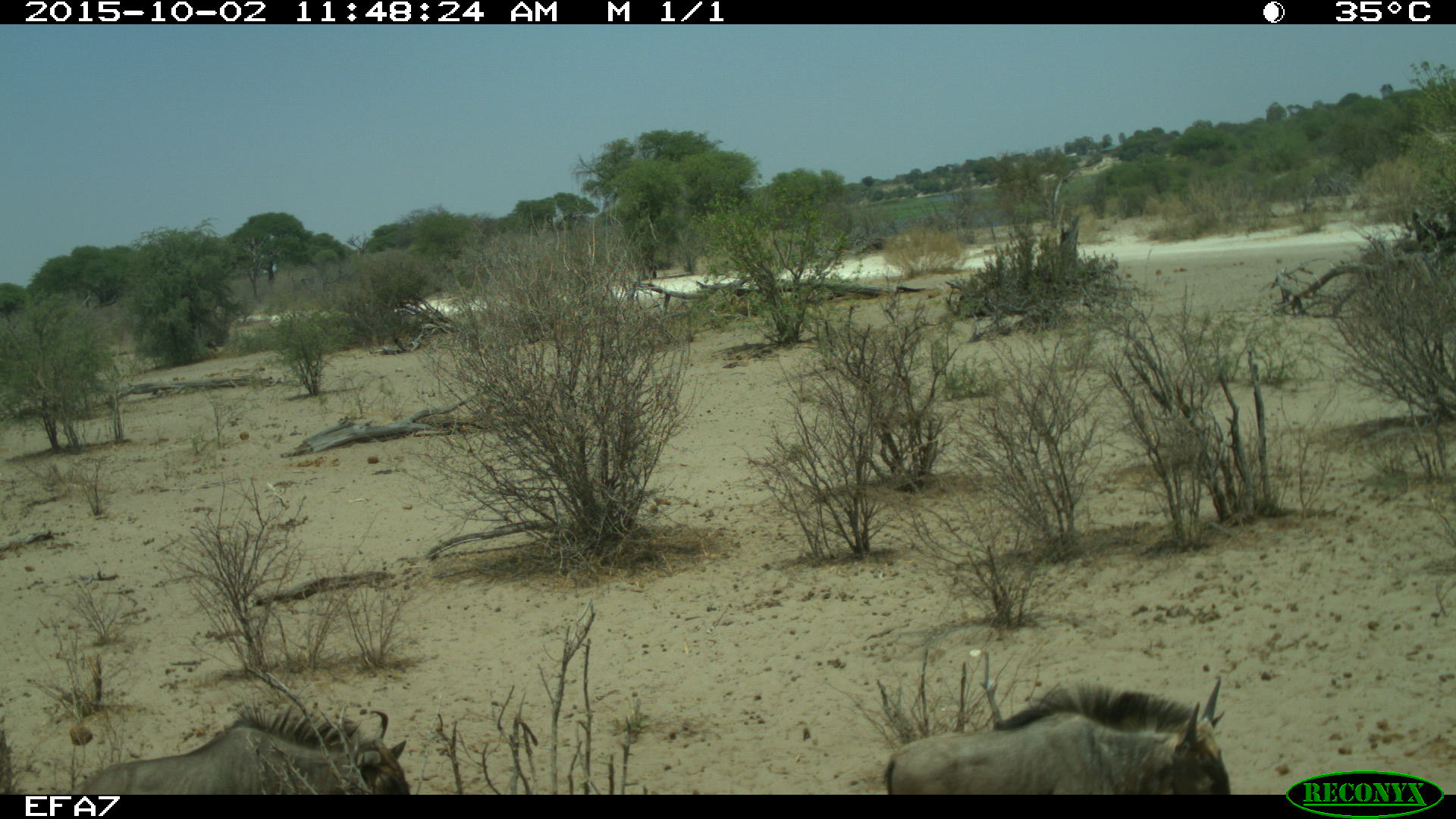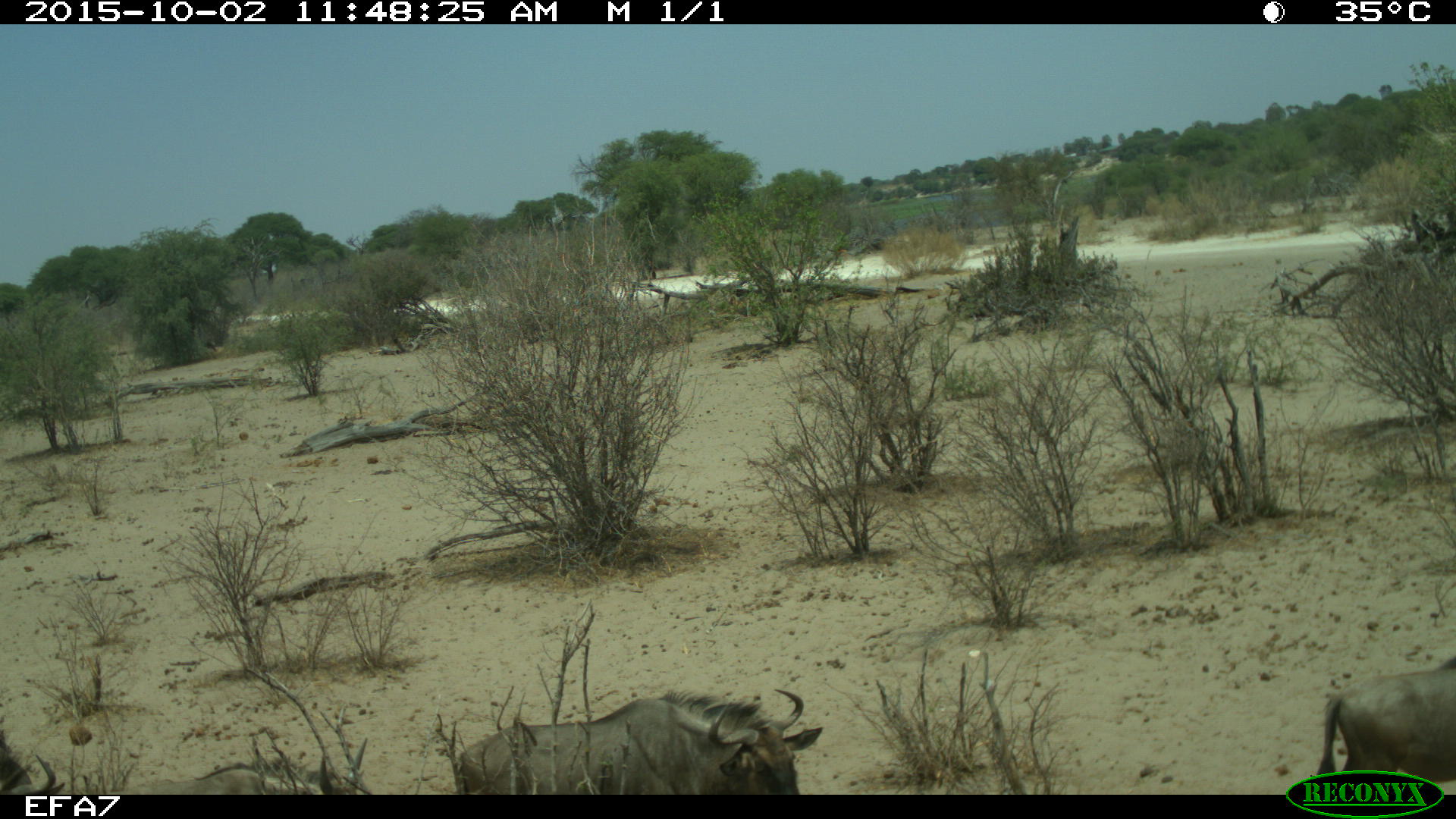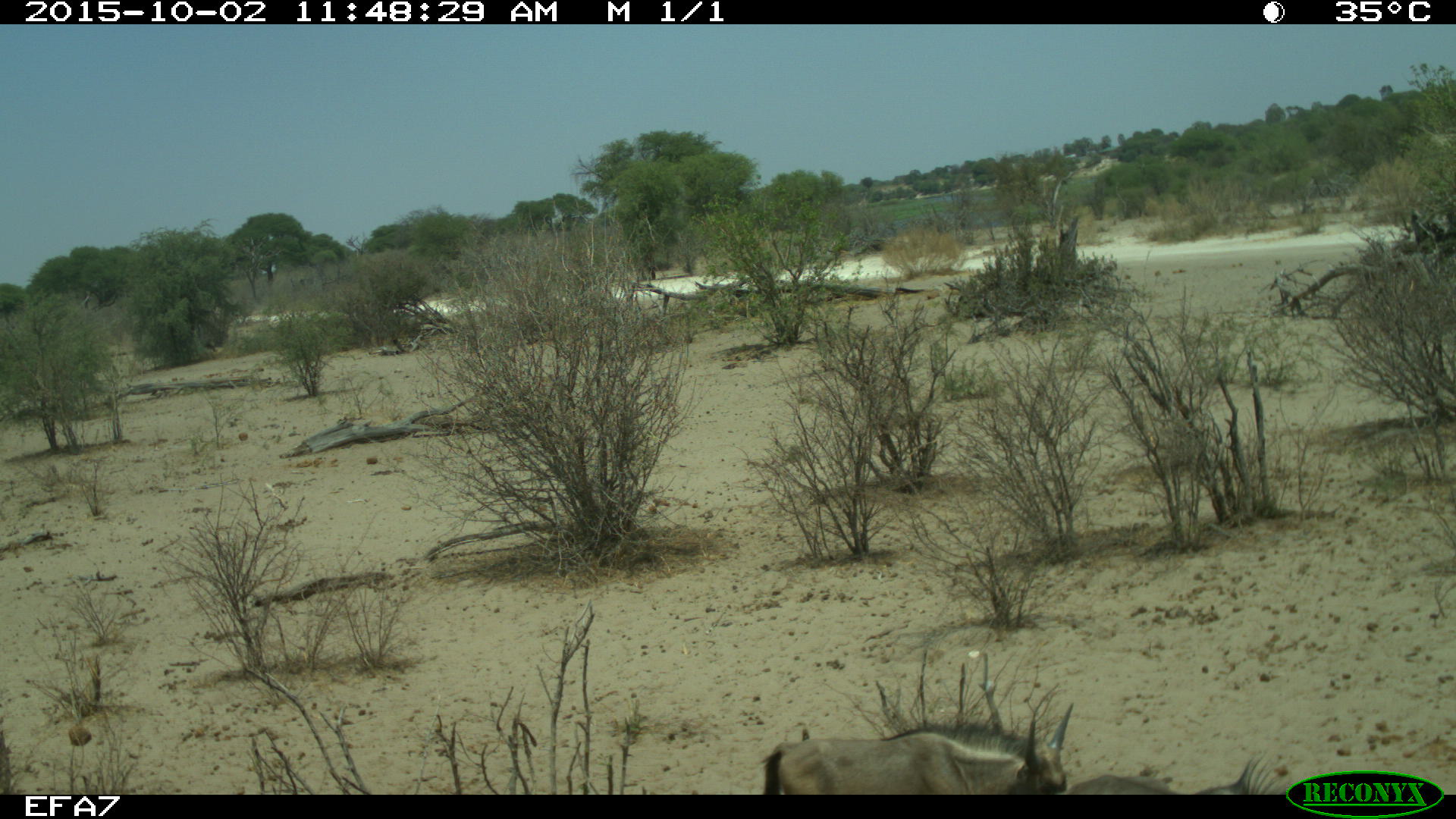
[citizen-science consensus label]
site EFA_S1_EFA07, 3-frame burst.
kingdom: Animalia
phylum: Chordata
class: Mammalia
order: Artiodactyla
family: Bovidae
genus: Connochaetes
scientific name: Connochaetes taurinus taurinus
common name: blue wildebeest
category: wildebeestblue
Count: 4.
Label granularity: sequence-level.